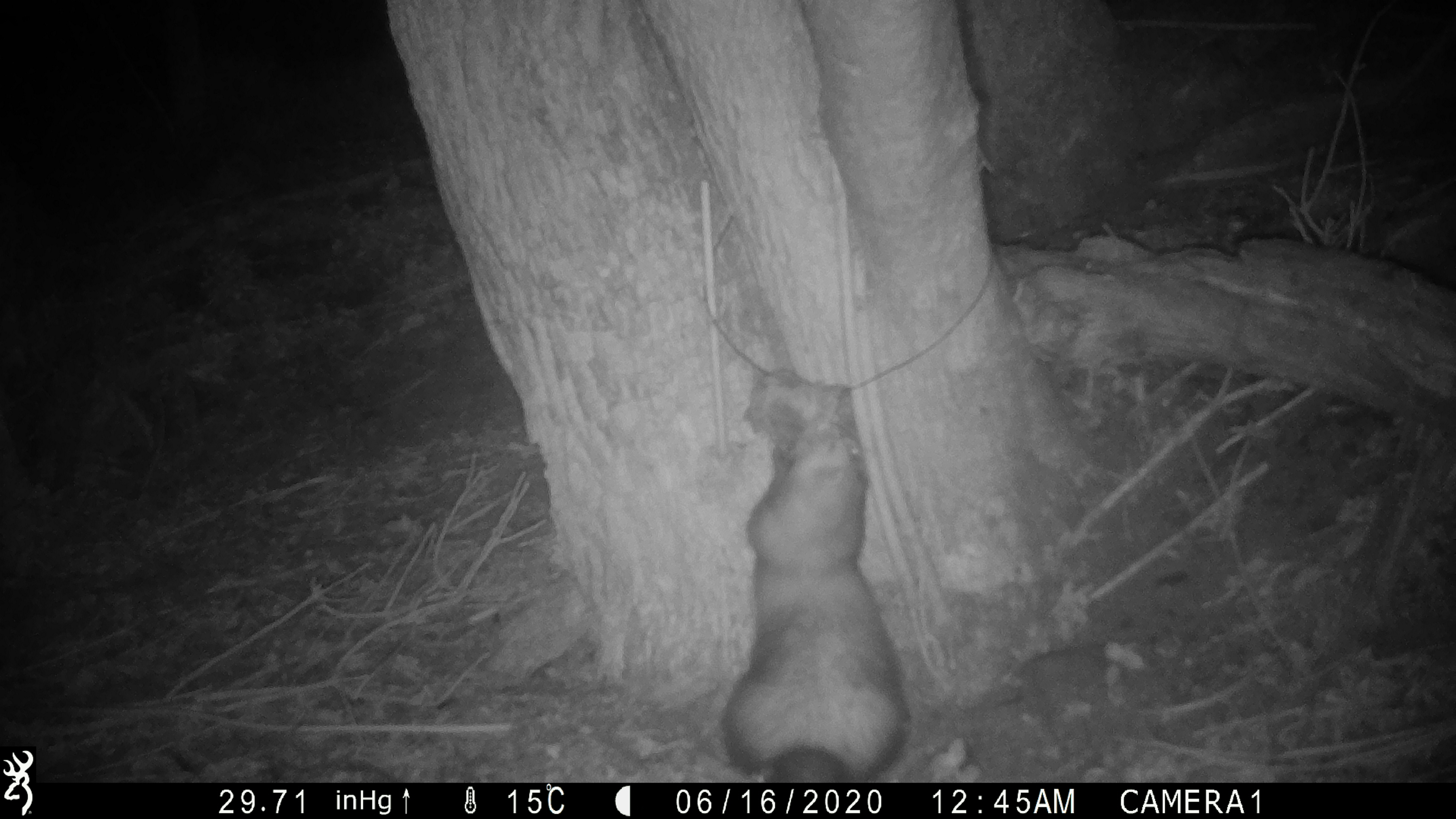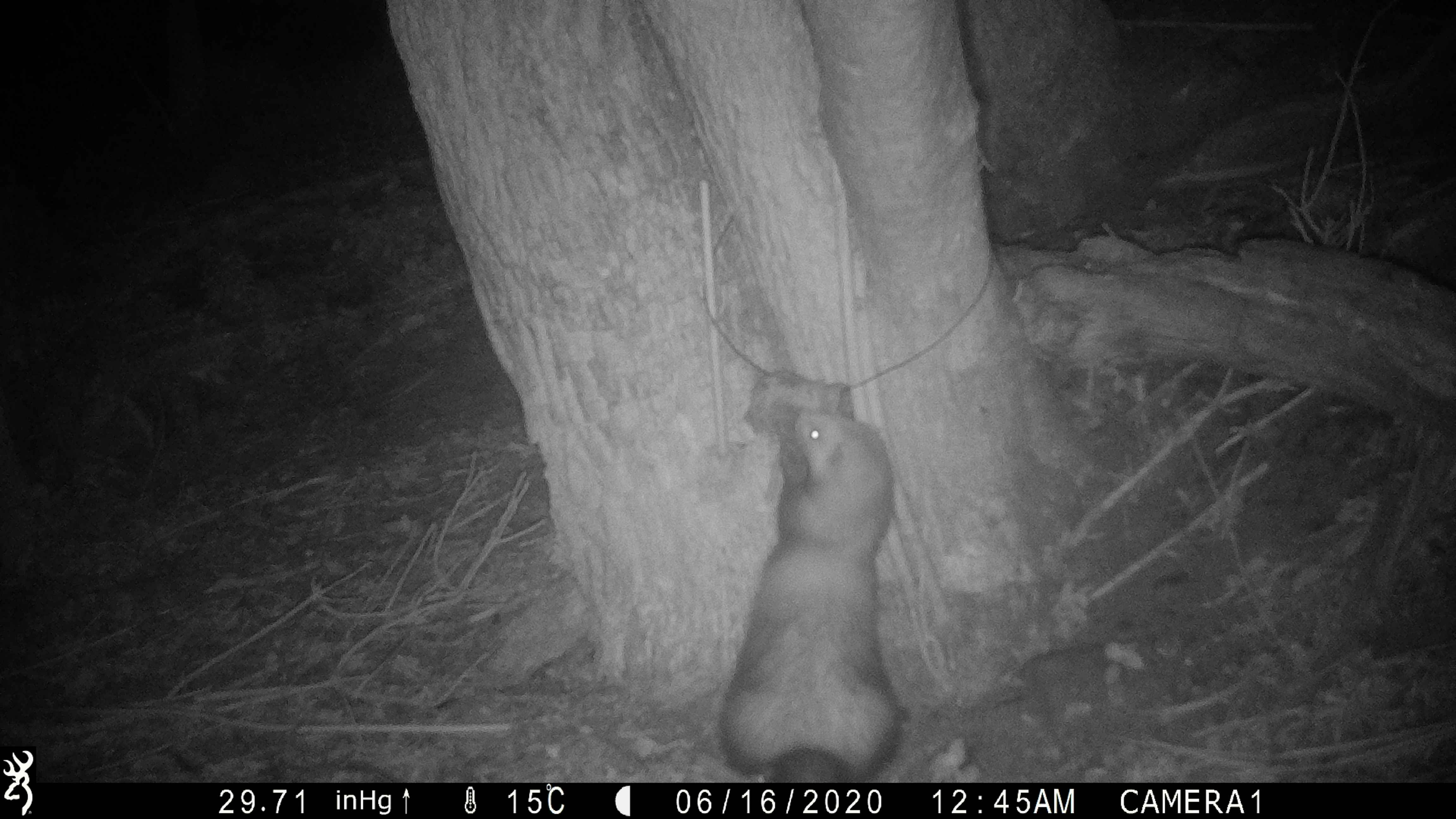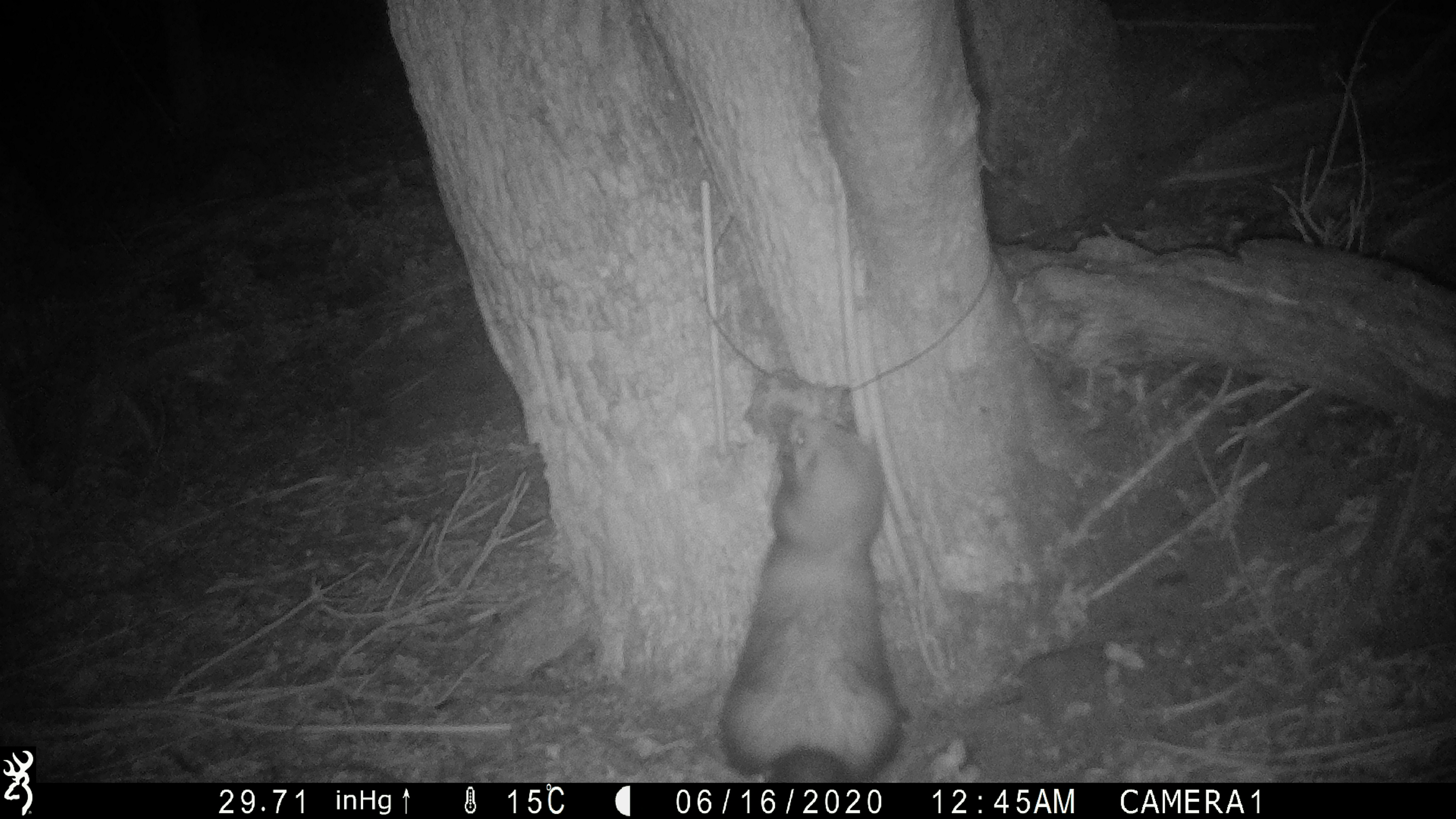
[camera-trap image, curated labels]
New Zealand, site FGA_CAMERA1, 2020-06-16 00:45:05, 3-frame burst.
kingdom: Animalia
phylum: Chordata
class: Mammalia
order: Carnivora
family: Mustelidae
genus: Mustela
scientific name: Mustela furo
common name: ferret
Ferret (Mustela furo).